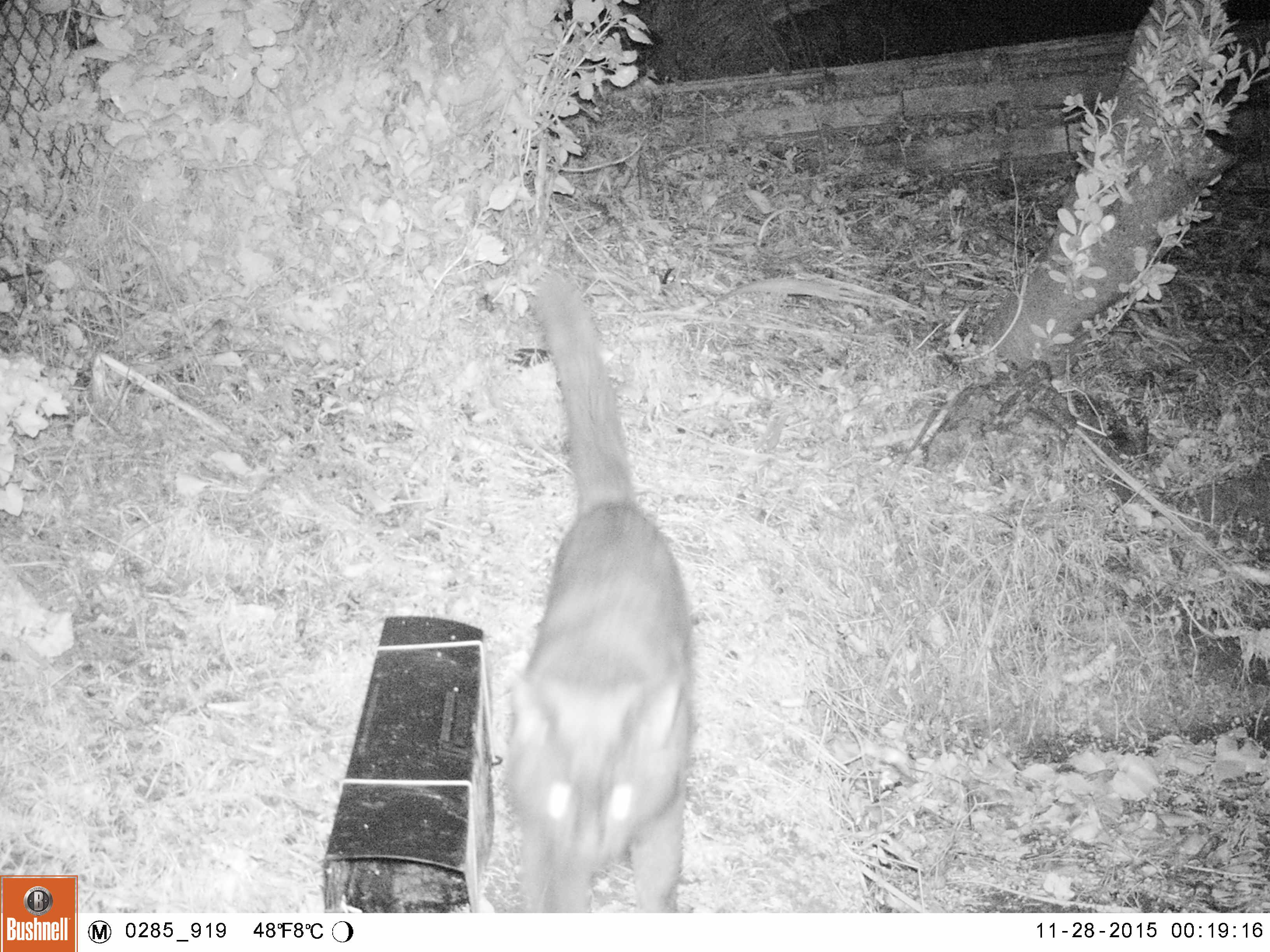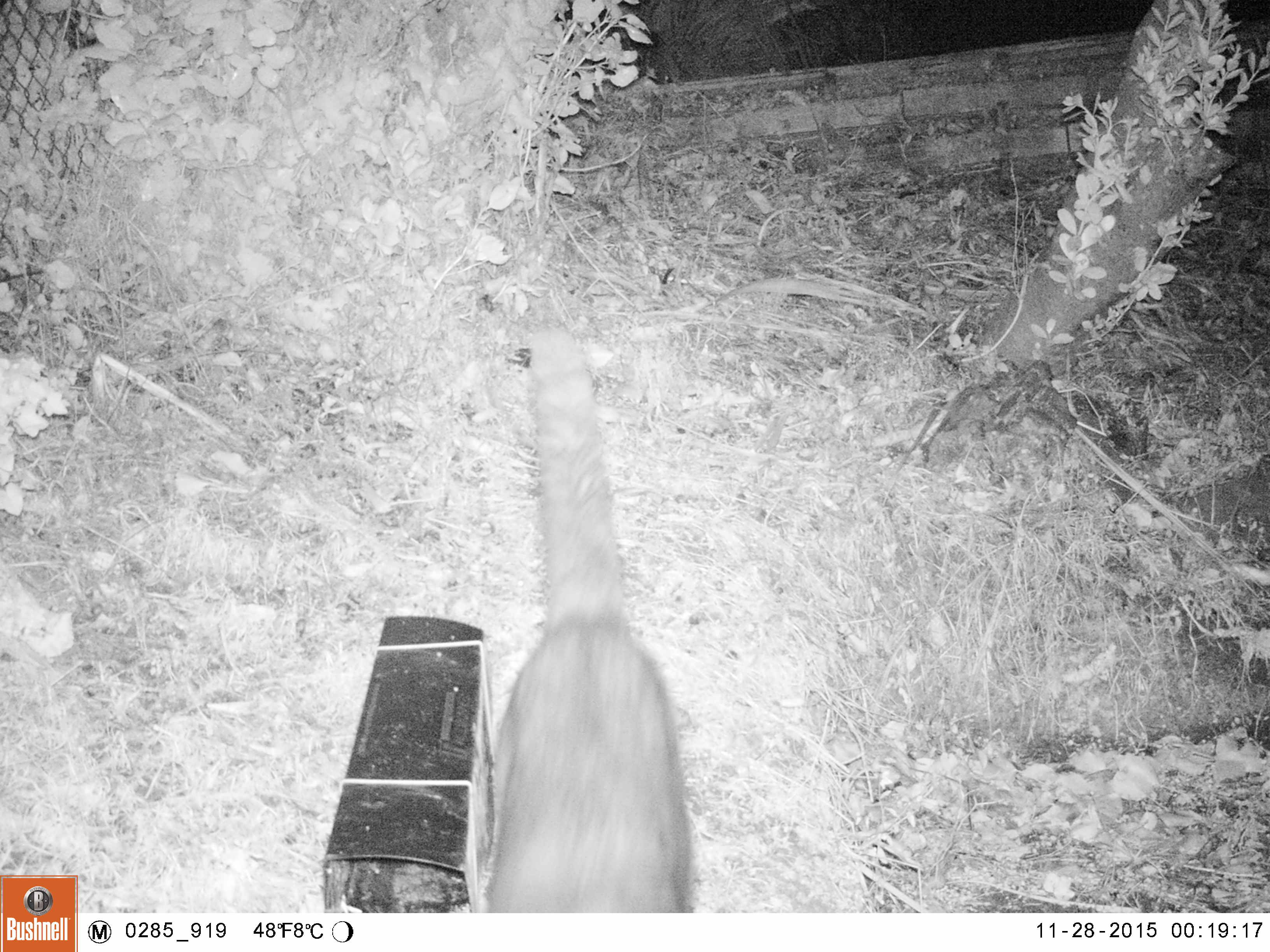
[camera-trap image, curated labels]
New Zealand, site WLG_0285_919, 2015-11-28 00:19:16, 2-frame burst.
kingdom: Animalia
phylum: Chordata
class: Mammalia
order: Carnivora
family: Felidae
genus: Felis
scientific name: Felis catus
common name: domestic cat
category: cat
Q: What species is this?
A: Cat (domestic cat) (Felis catus).